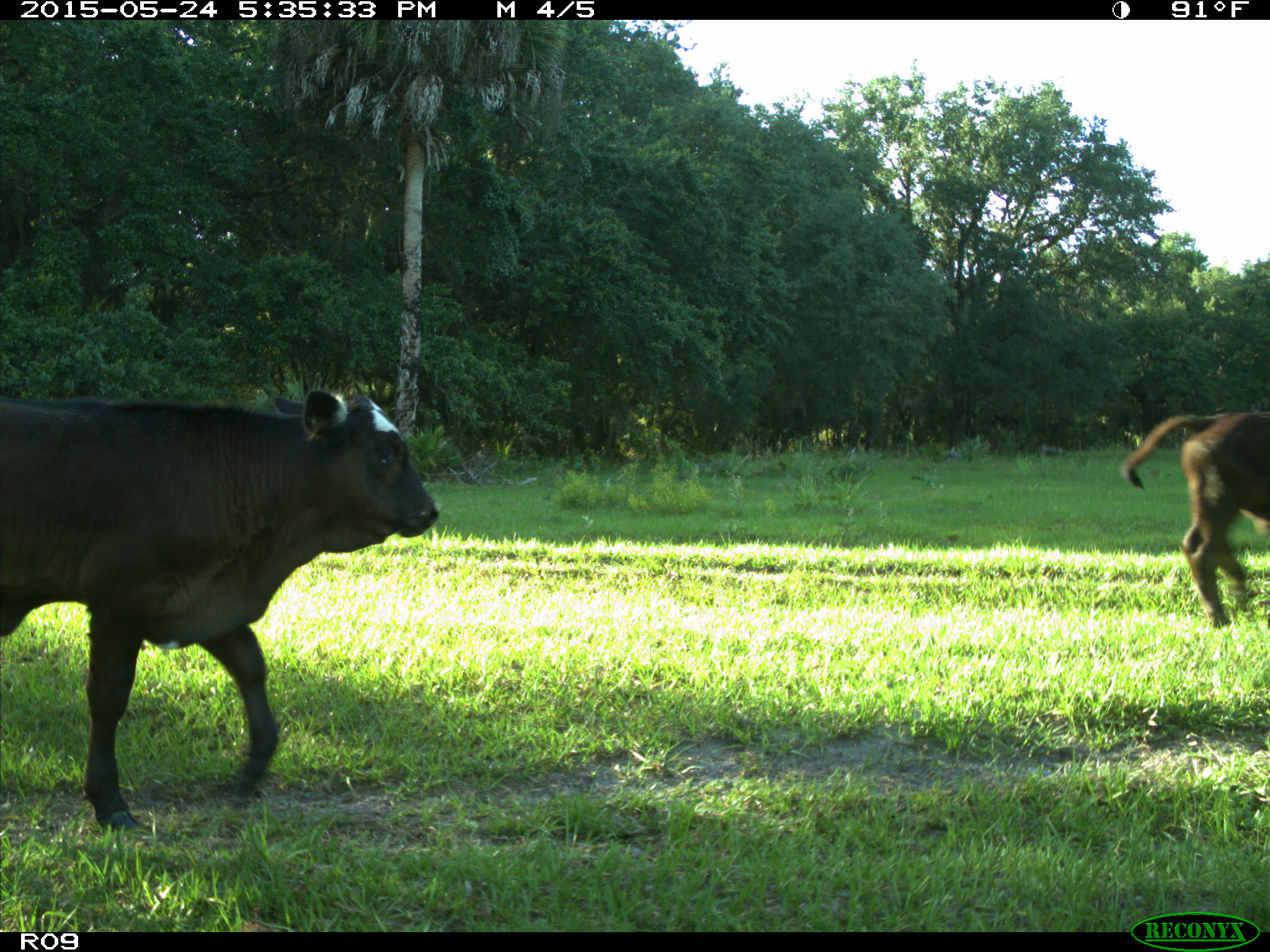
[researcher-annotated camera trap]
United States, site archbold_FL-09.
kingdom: Animalia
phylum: Chordata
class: Mammalia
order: Artiodactyla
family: Bovidae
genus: Bos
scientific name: Bos taurus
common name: domestic cow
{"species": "Bos taurus (domestic cow)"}